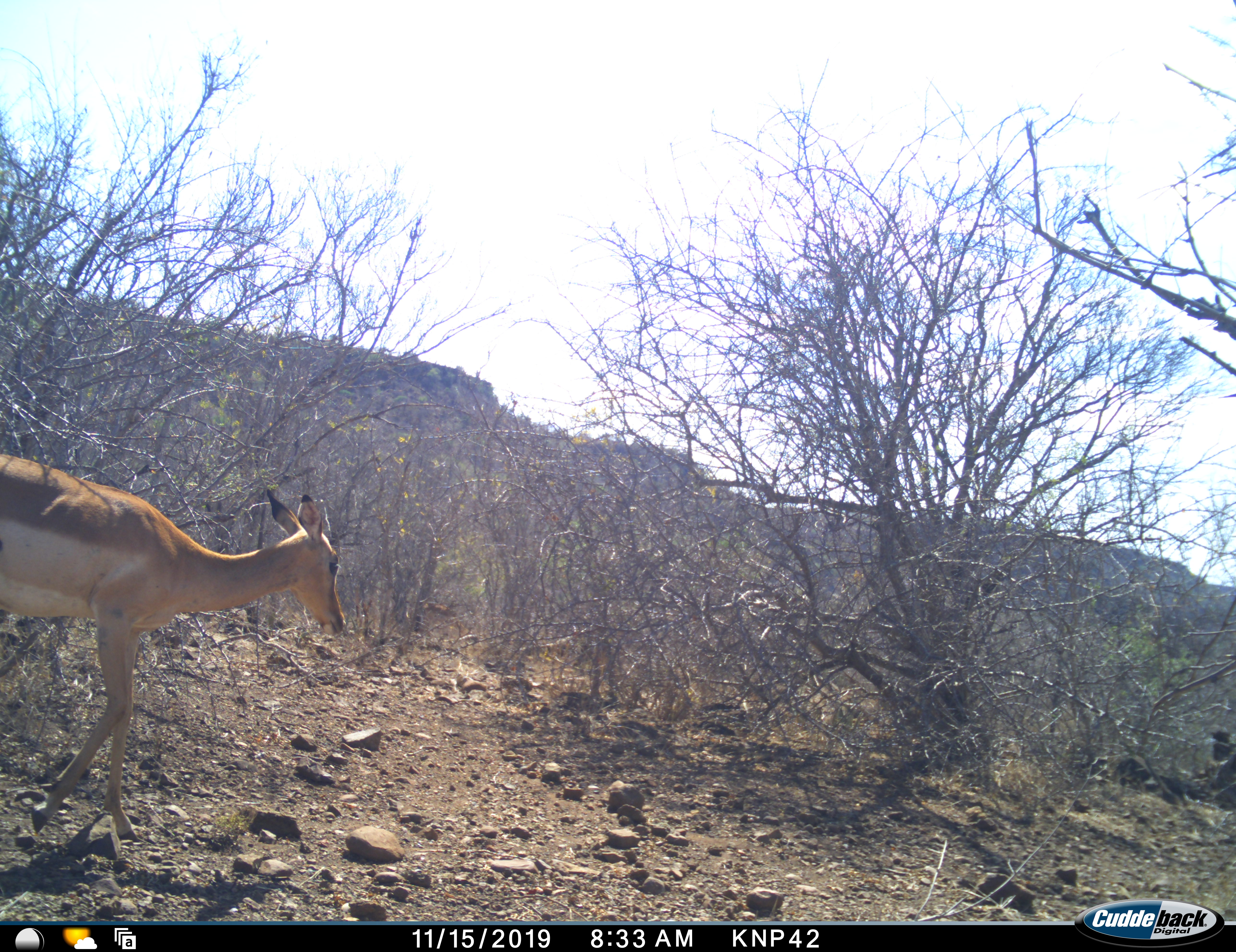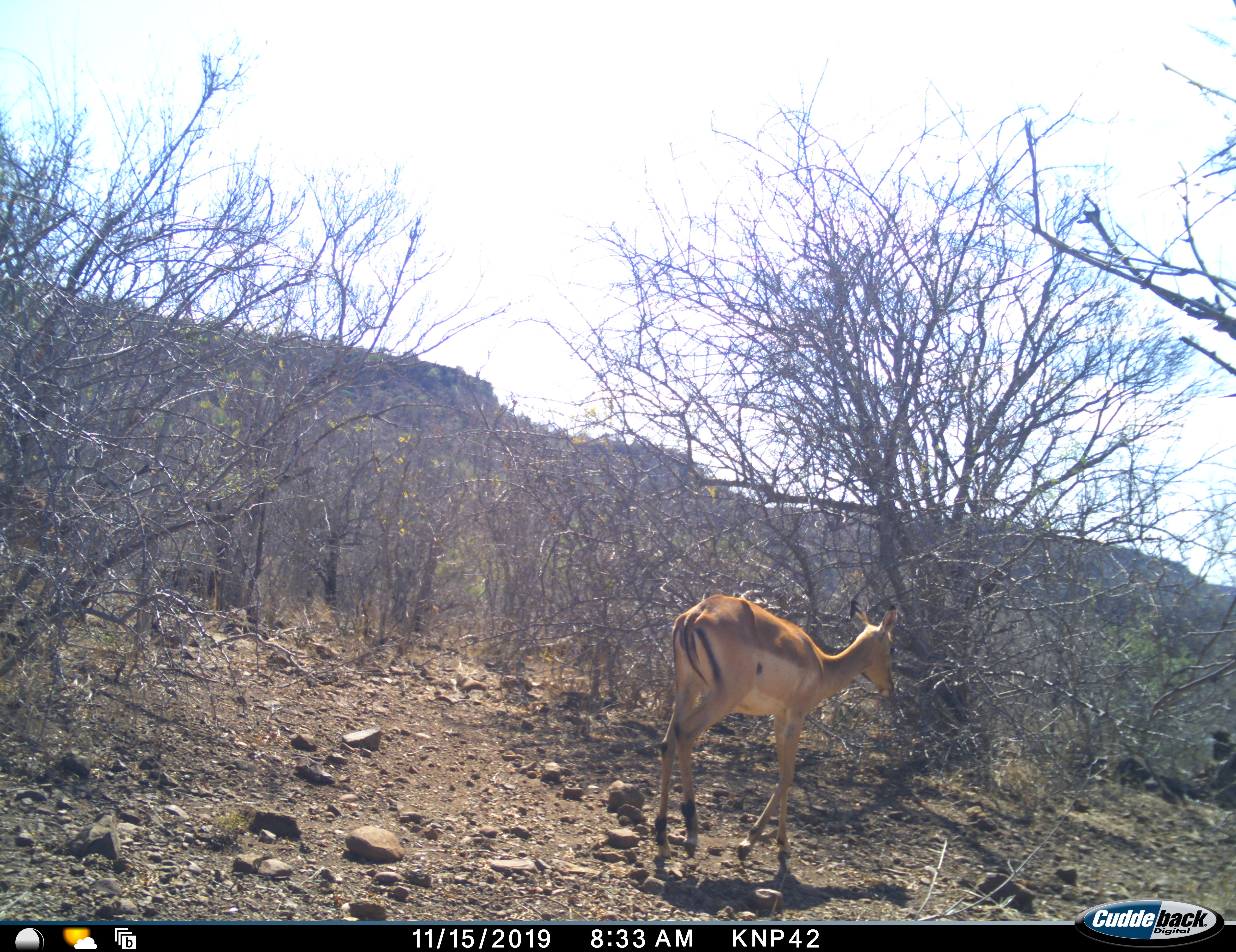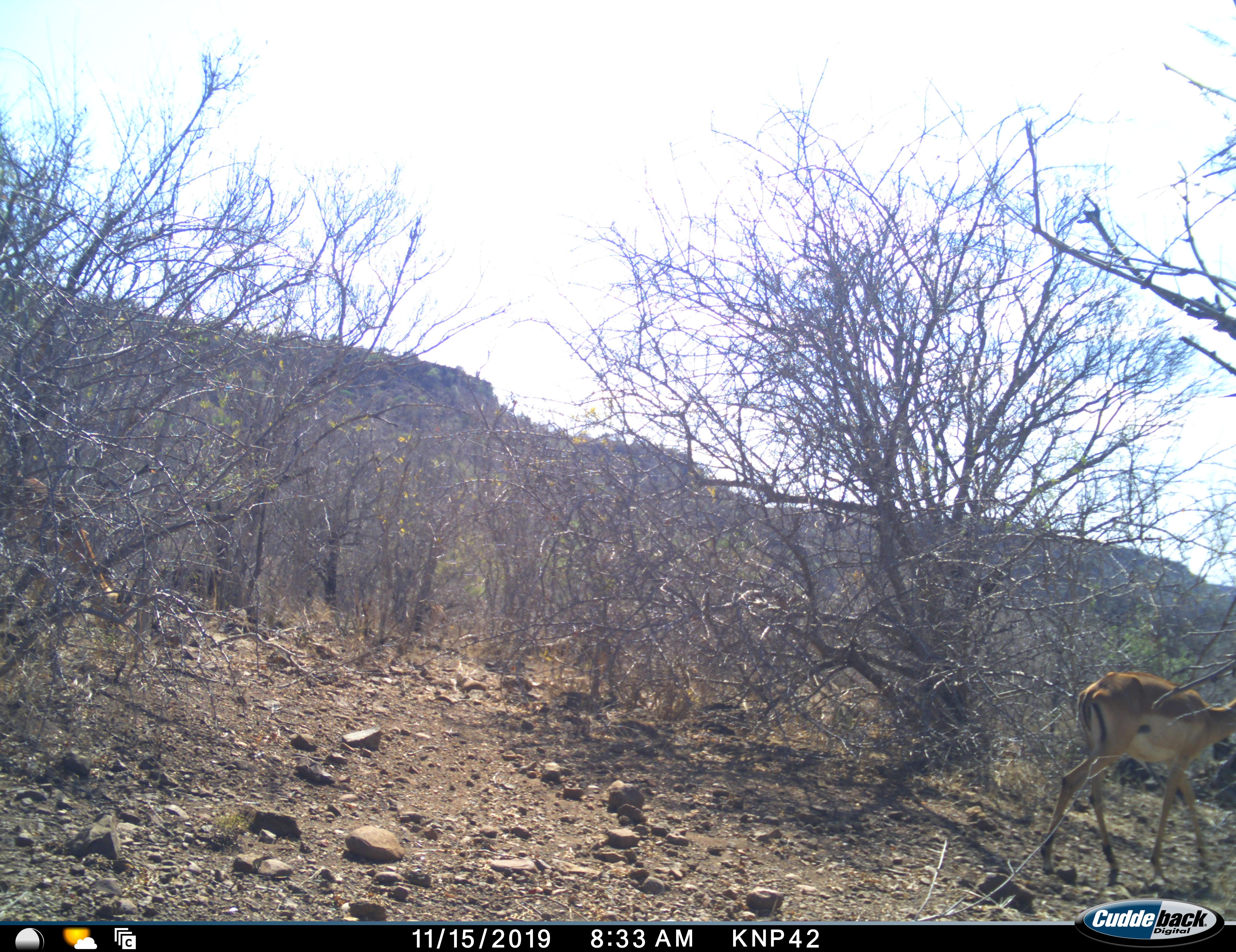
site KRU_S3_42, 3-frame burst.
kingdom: Animalia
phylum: Chordata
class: Mammalia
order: Artiodactyla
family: Bovidae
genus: Aepyceros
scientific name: Aepyceros melampus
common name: impala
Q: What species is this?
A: Impala (Aepyceros melampus).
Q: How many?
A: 2.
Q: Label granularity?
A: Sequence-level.